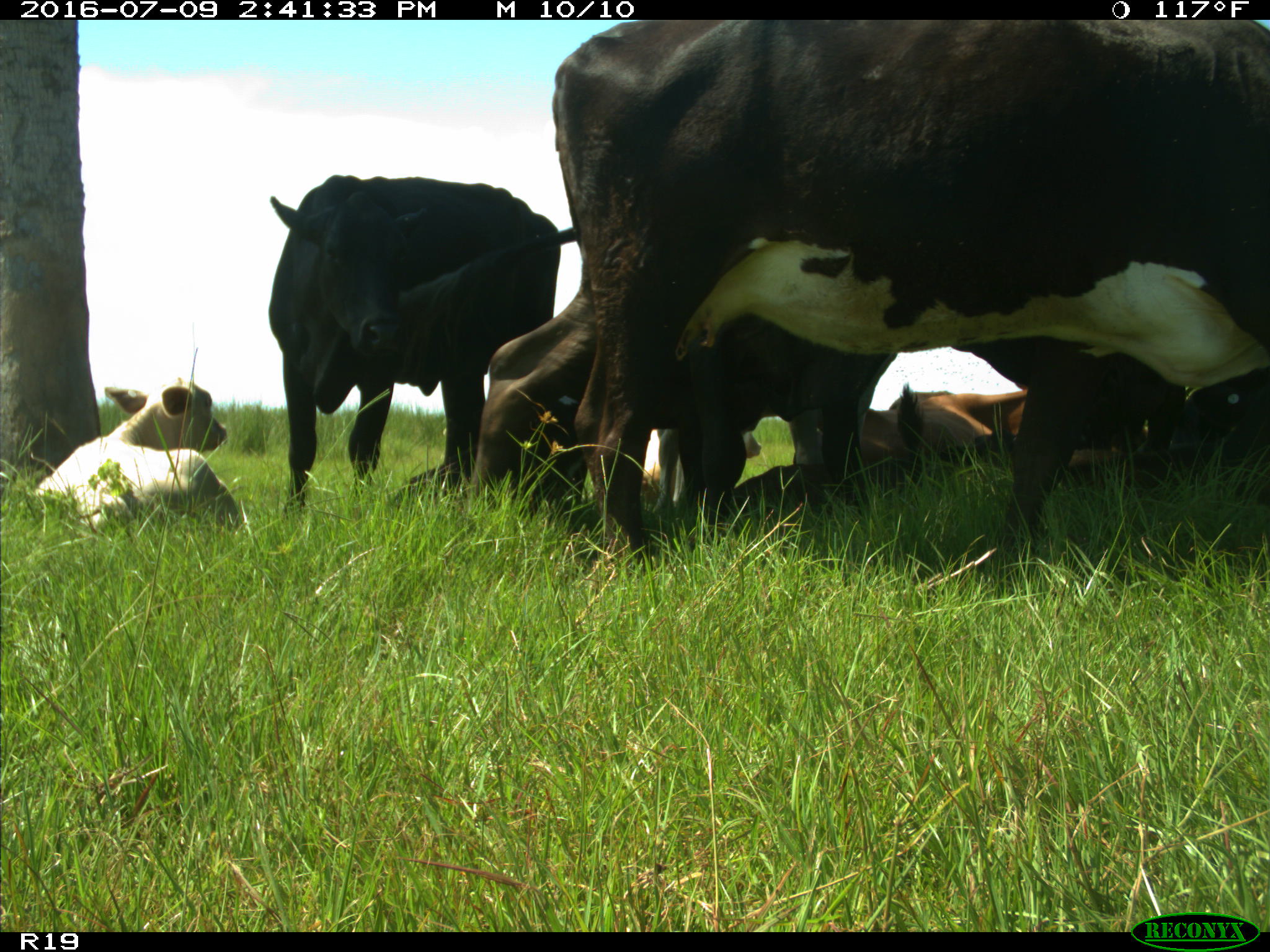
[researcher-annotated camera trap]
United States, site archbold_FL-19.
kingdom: Animalia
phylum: Chordata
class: Mammalia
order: Artiodactyla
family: Bovidae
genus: Bos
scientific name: Bos taurus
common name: domestic cow